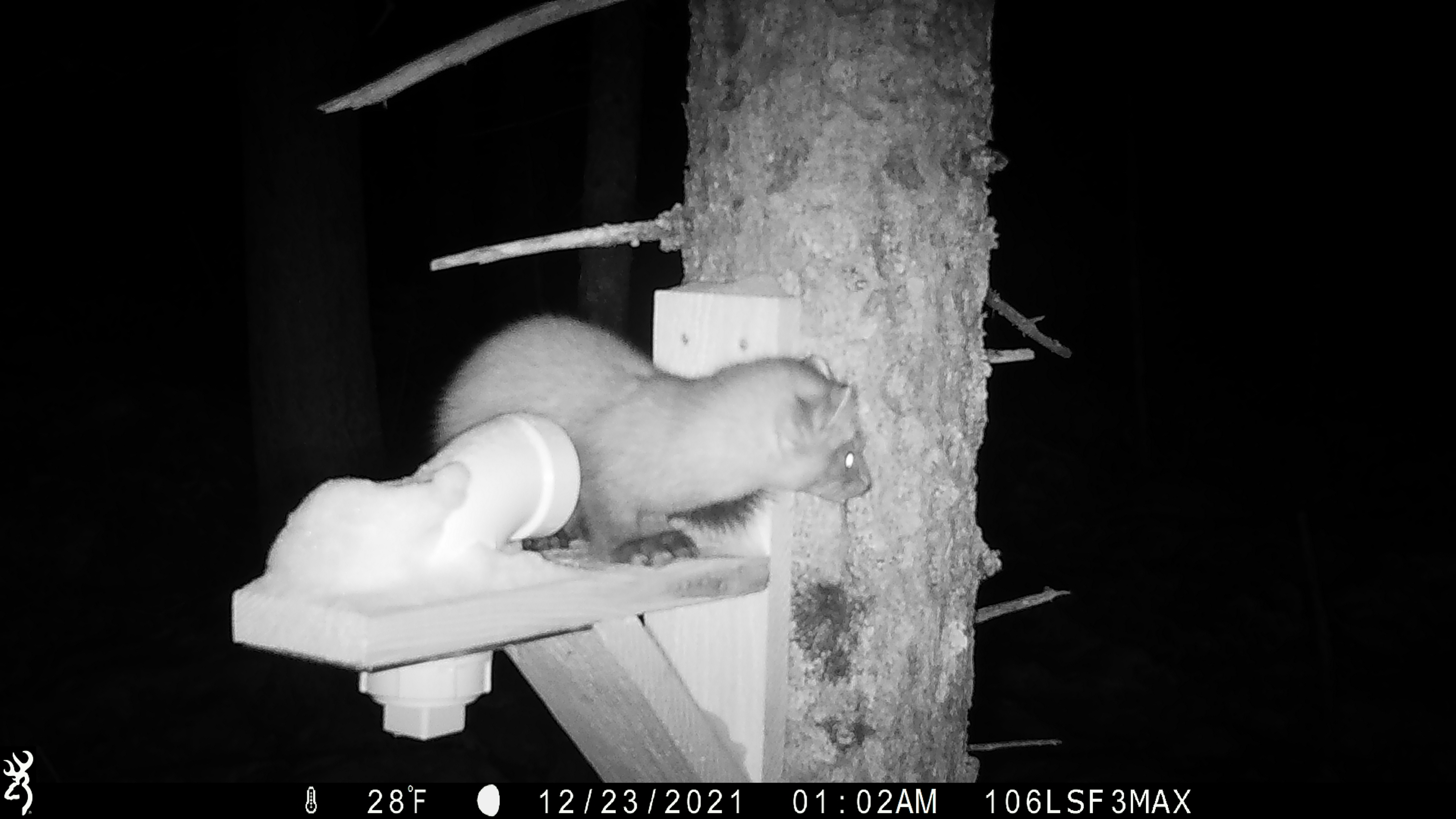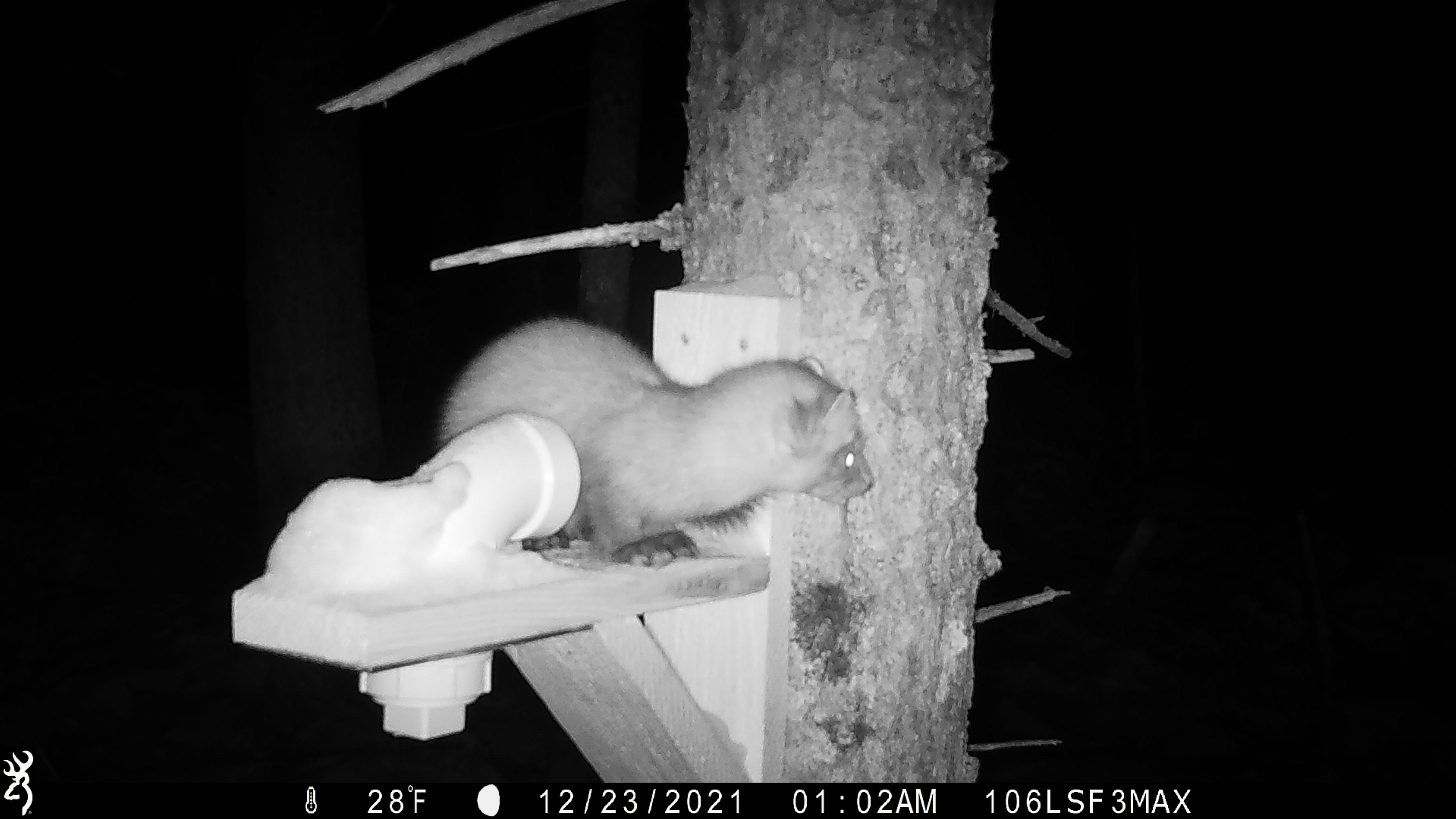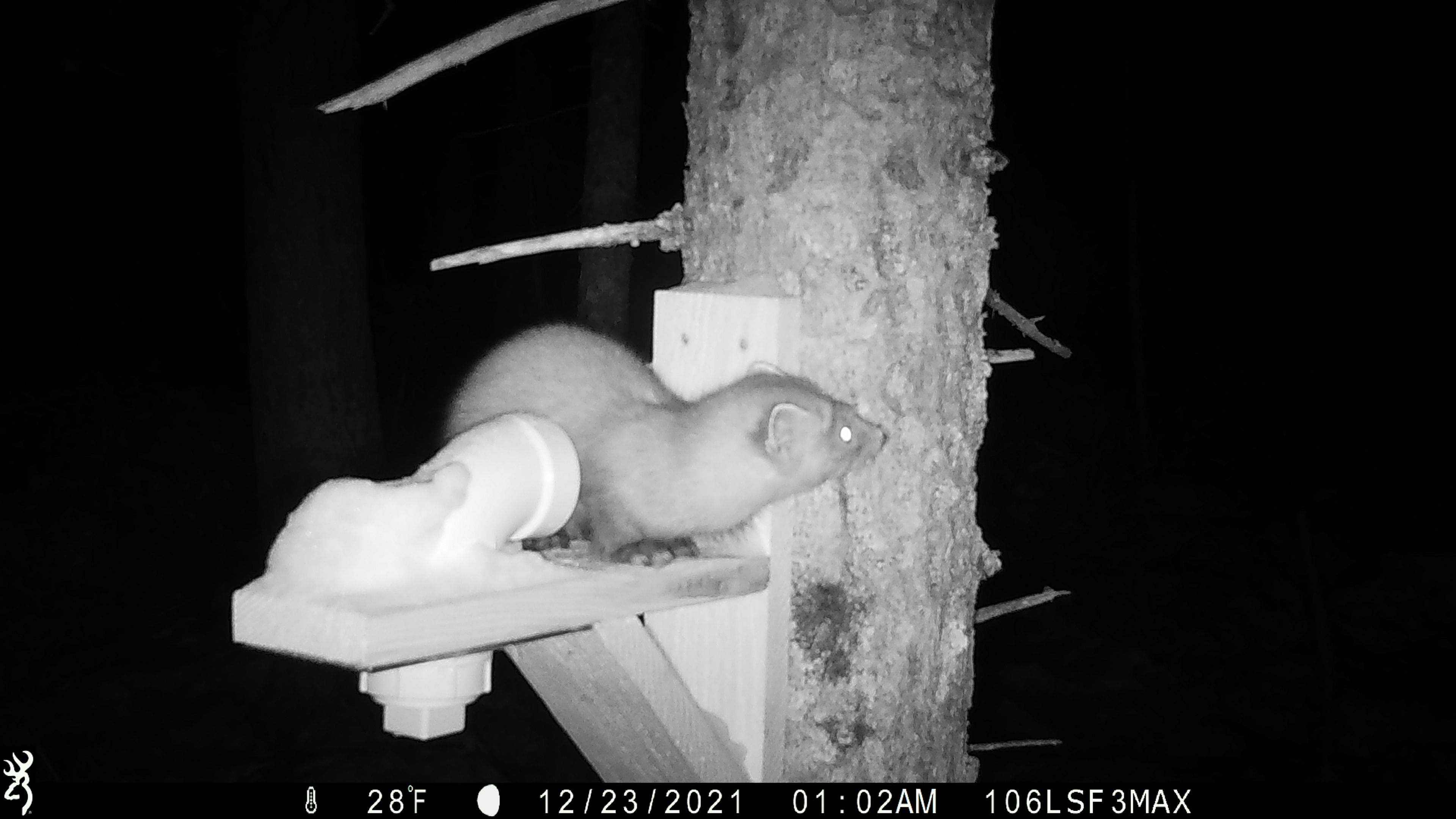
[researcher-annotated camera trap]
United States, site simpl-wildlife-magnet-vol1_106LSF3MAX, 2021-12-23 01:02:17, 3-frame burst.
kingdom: Animalia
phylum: Chordata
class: Mammalia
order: Carnivora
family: Mustelidae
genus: Martes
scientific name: Martes americana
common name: american marten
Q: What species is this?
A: American marten (Martes americana).